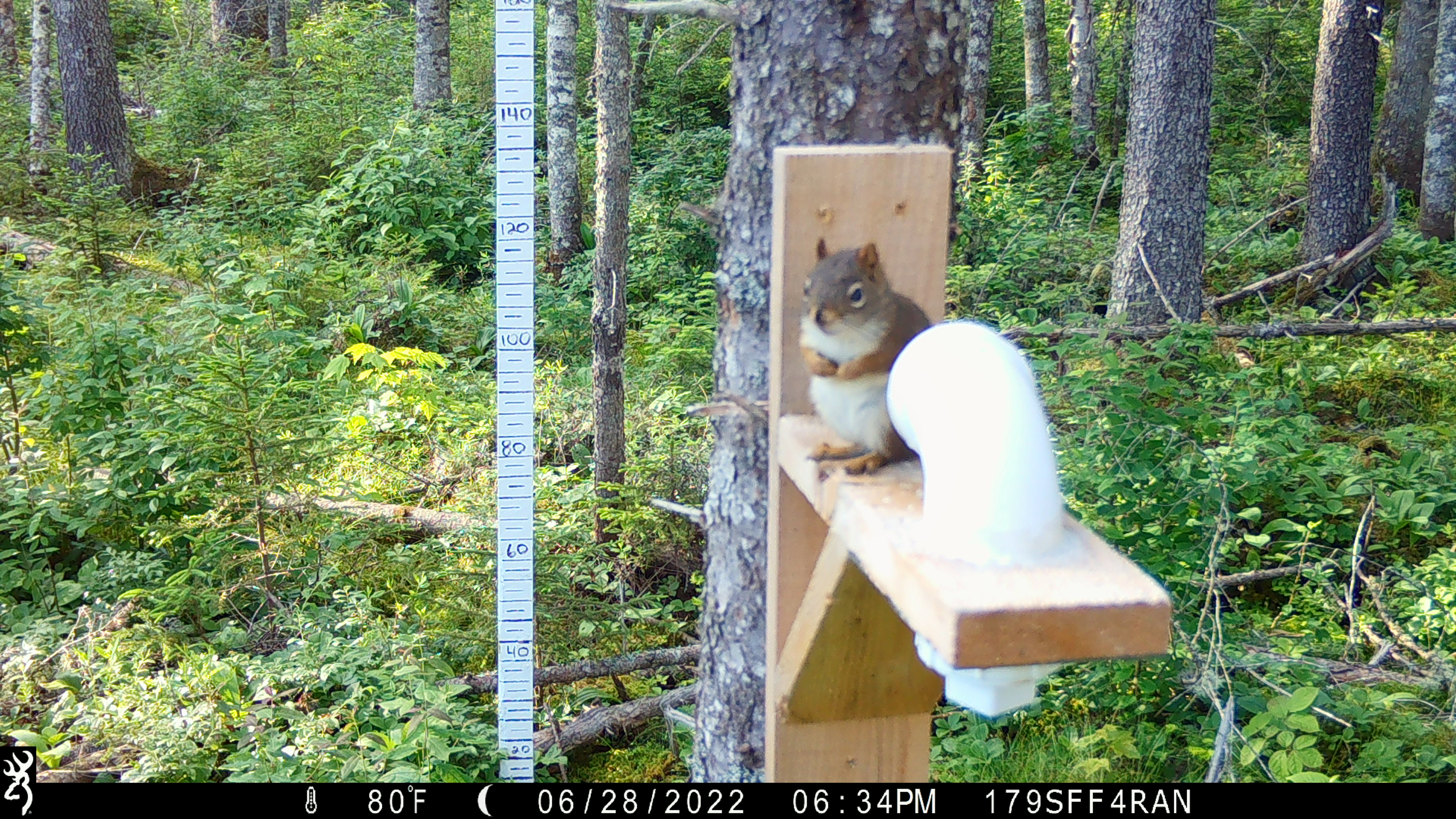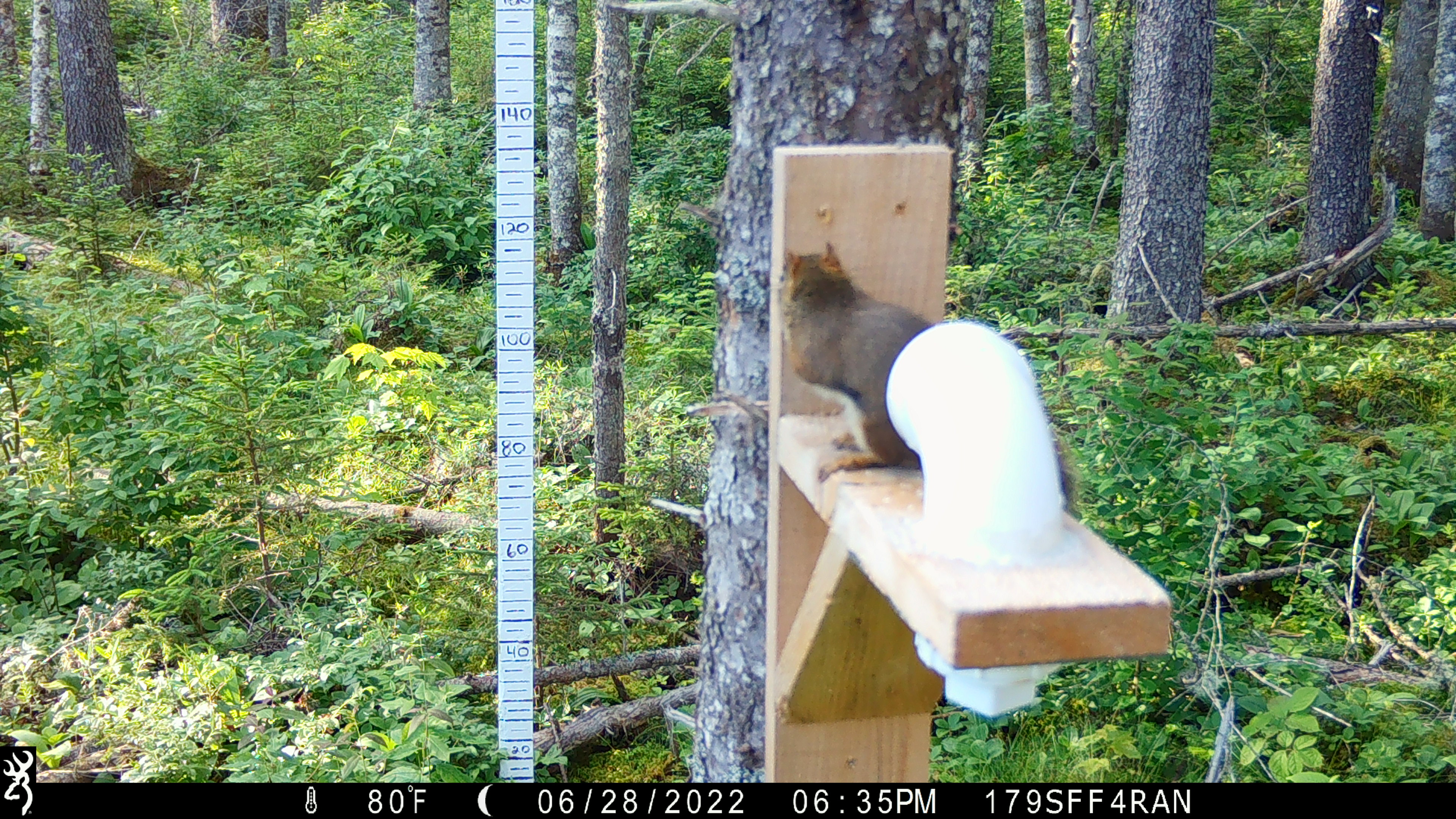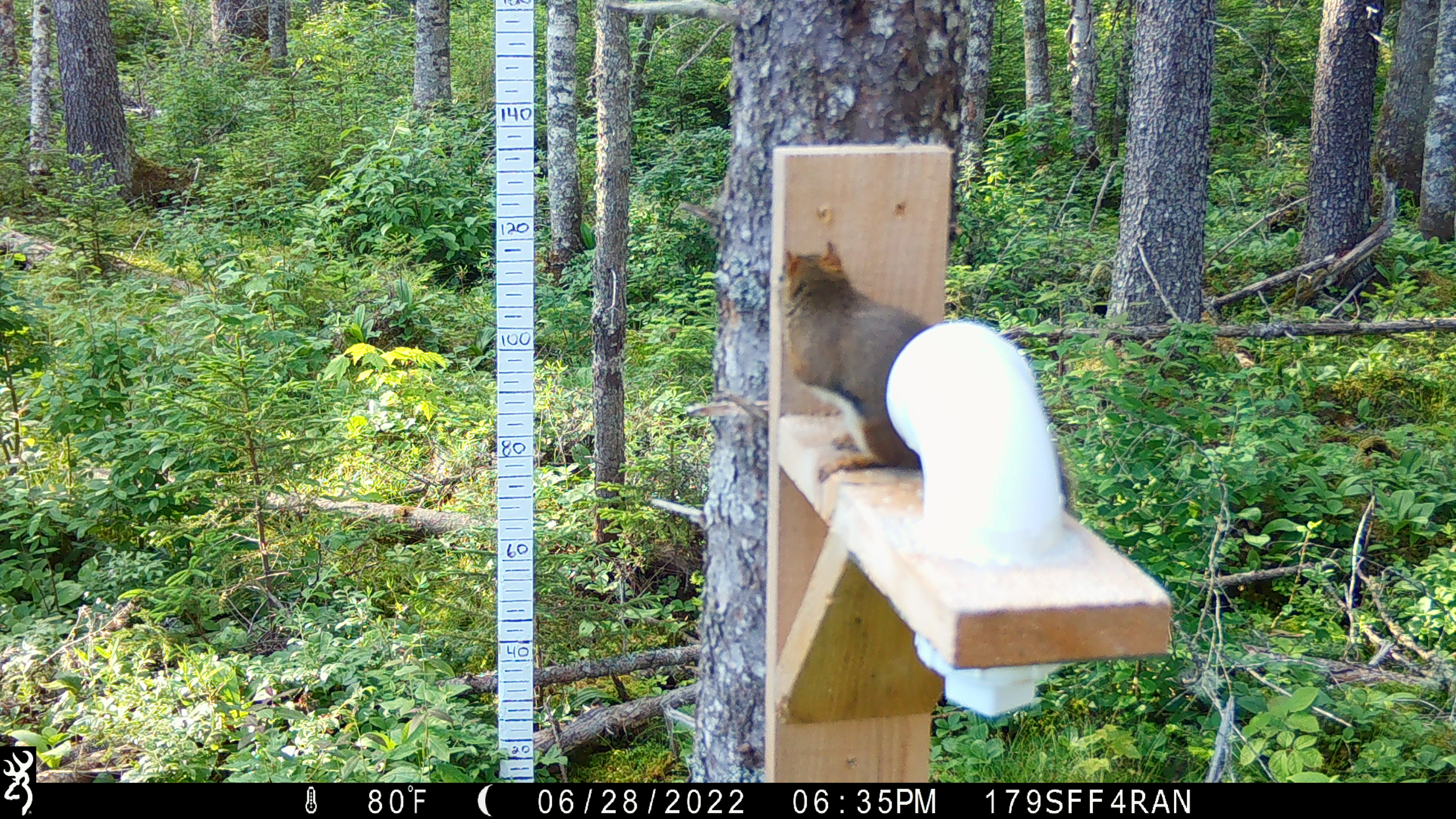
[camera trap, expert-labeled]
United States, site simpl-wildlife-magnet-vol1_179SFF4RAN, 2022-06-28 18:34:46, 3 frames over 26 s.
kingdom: Animalia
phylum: Chordata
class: Mammalia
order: Rodentia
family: Sciuridae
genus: Tamiasciurus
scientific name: Tamiasciurus hudsonicus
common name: red squirrel